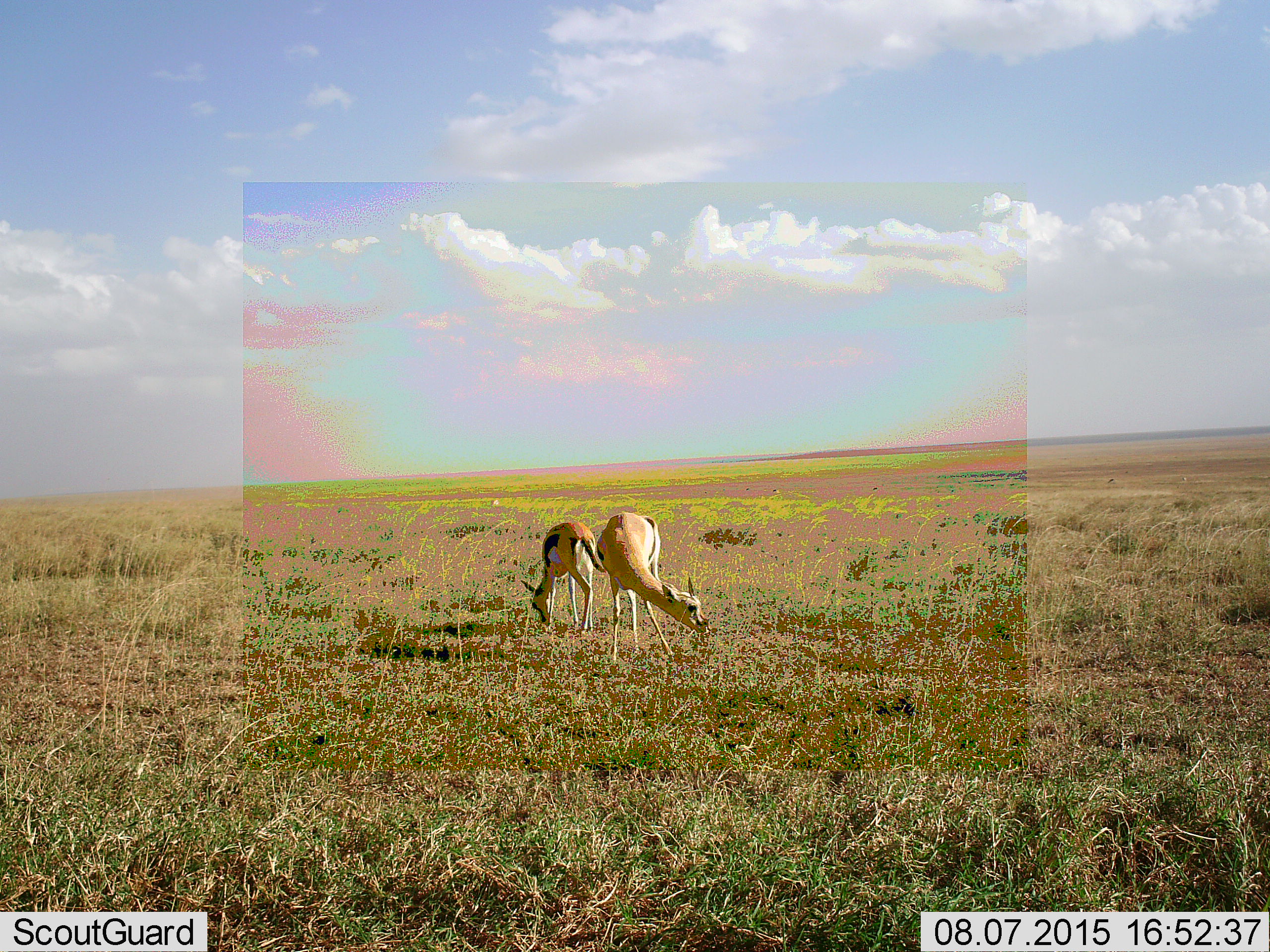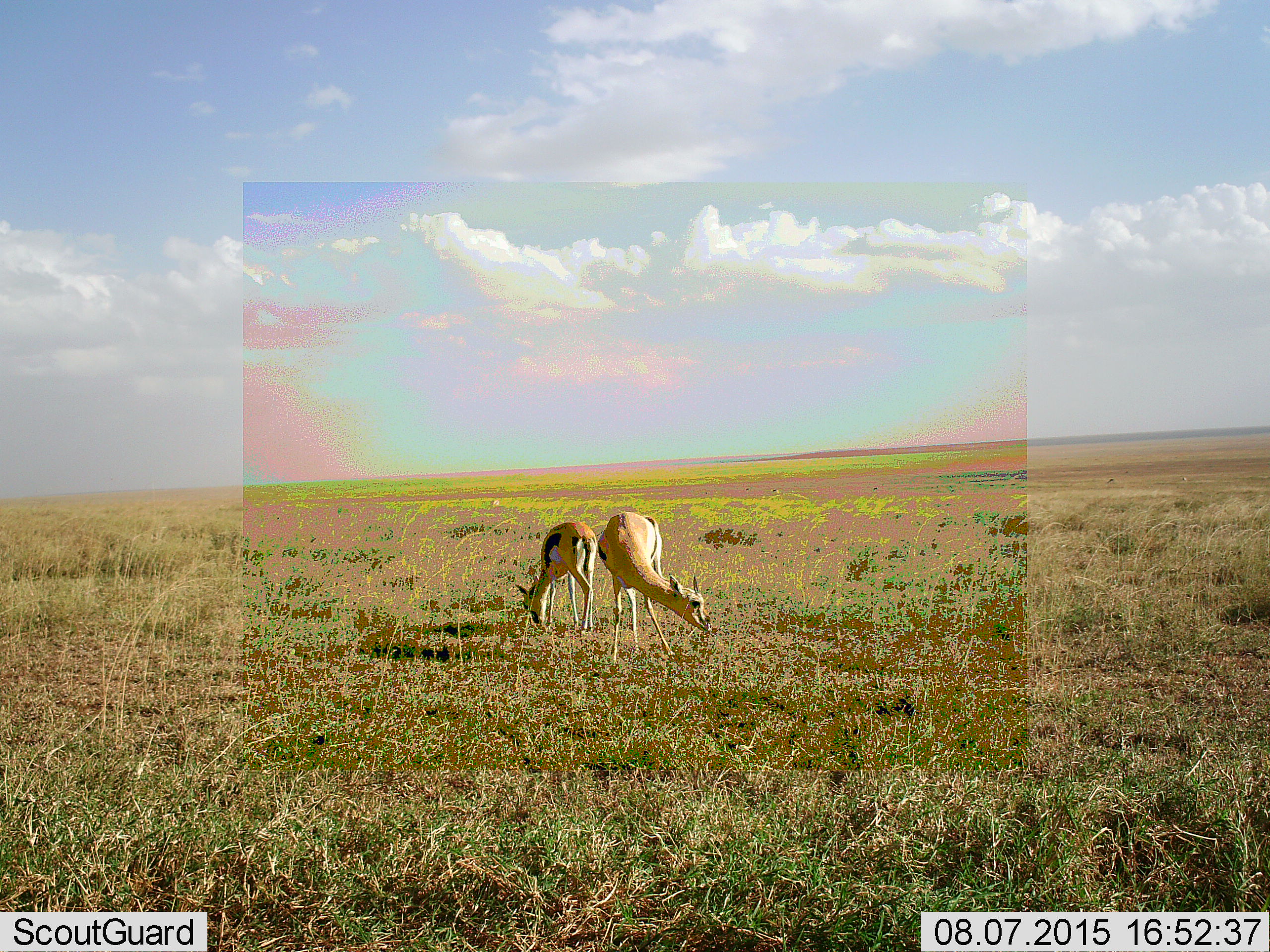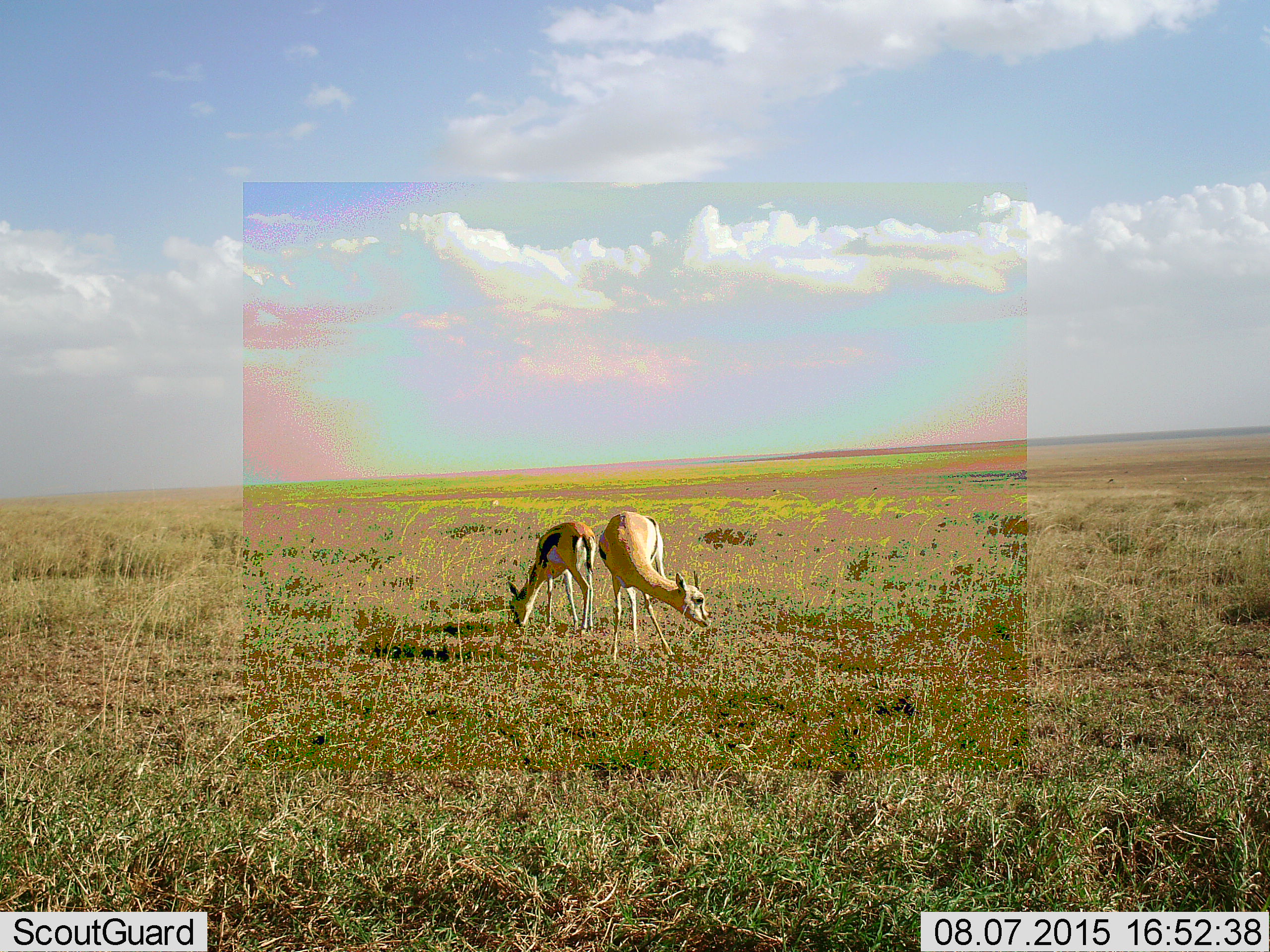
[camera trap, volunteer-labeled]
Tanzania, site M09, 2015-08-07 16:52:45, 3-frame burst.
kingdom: Animalia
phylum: Chordata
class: Mammalia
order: Artiodactyla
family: Bovidae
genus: Eudorcas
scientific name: Eudorcas thomsonii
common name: thomson's gazelle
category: gazellethomsons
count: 2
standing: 50%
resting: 0%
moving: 0%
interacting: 0%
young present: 25%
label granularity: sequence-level